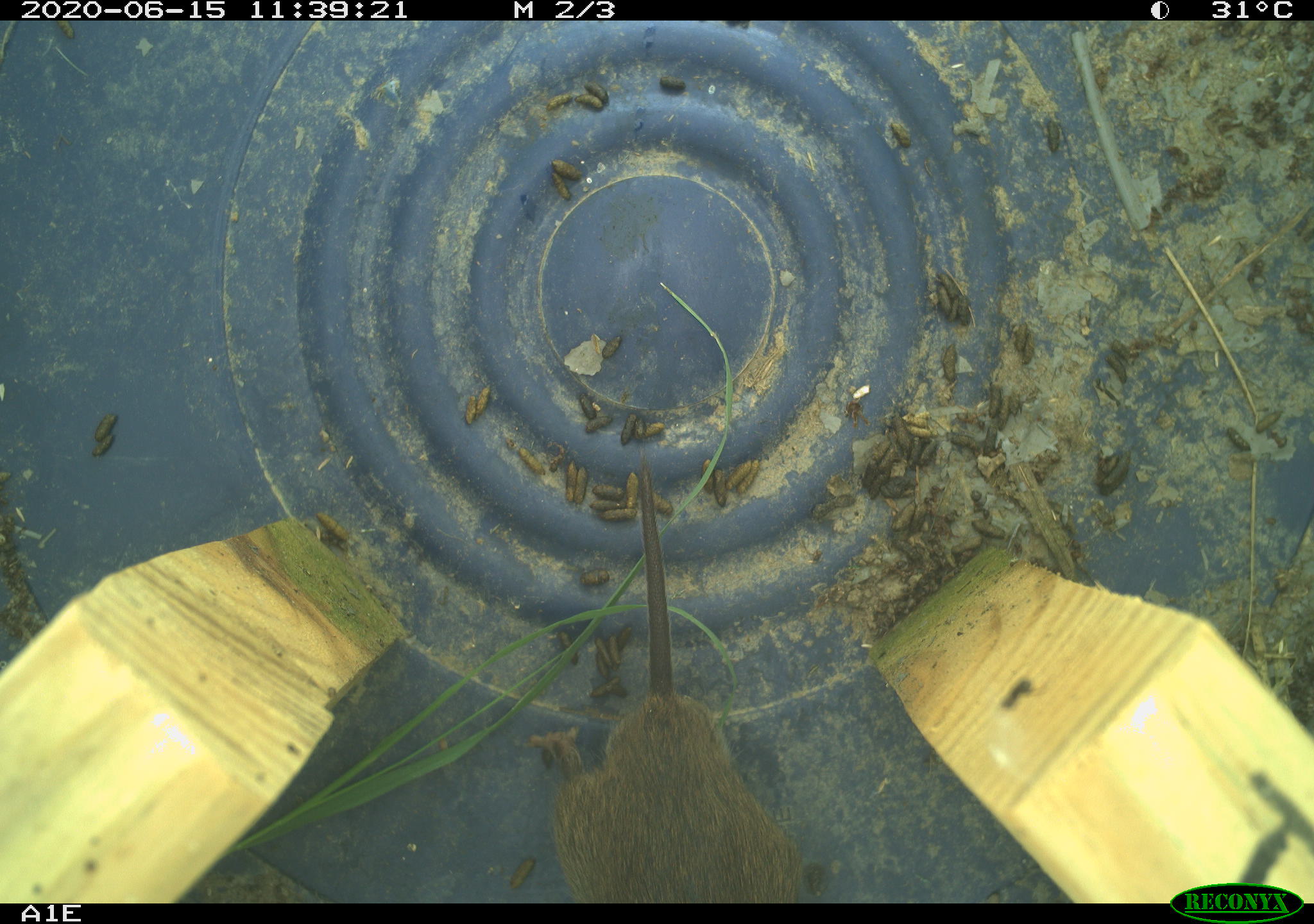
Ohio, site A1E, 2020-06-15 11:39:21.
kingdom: Animalia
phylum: Chordata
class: Mammalia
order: Rodentia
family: Cricetidae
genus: Microtus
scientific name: Microtus pennsylvanicus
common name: meadow vole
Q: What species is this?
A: Meadow vole (Microtus pennsylvanicus).